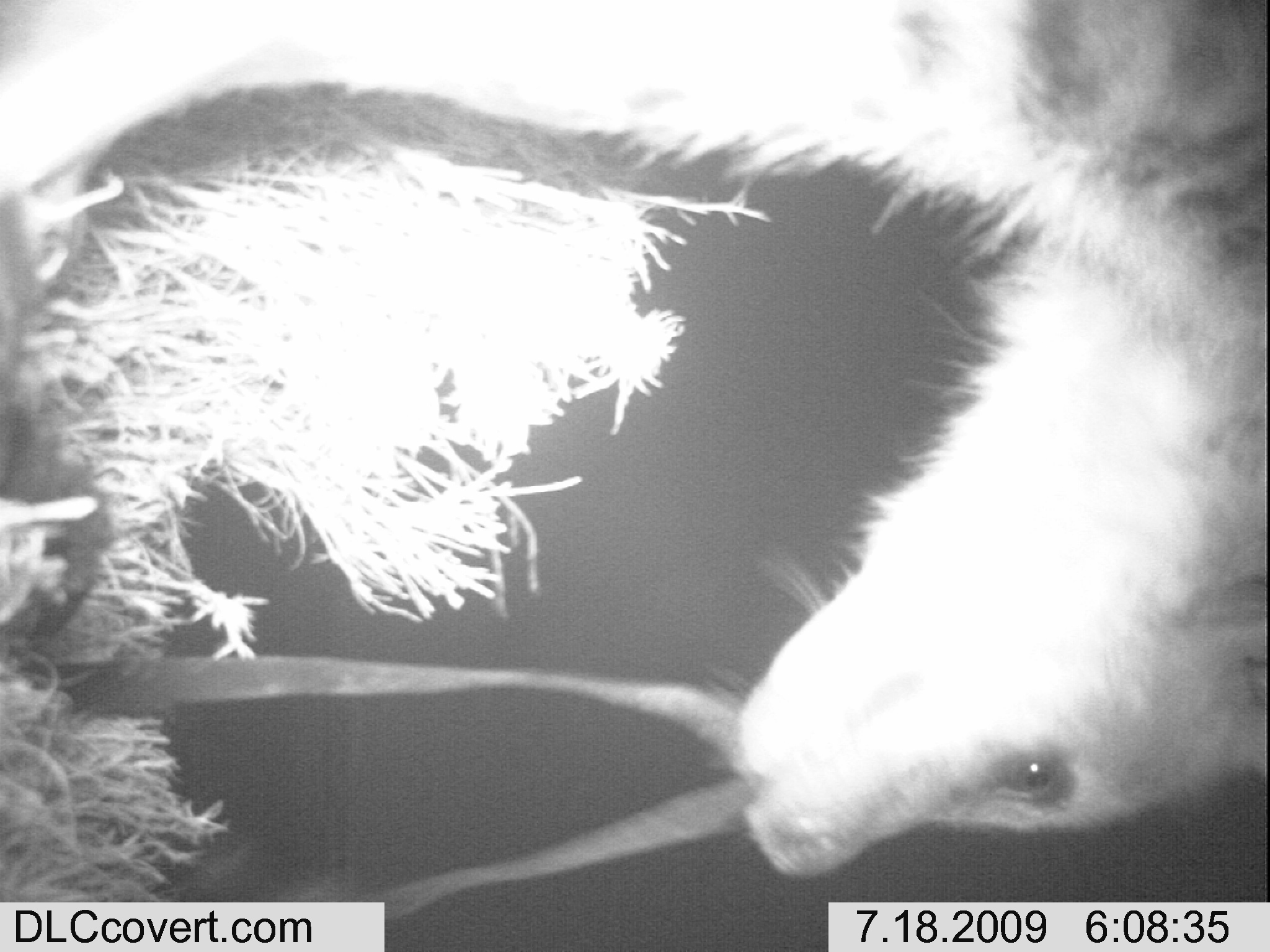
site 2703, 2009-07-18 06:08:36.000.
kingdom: Animalia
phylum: Chordata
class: Mammalia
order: Carnivora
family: Hyaenidae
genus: Crocuta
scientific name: Crocuta crocuta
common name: spotted hyena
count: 1